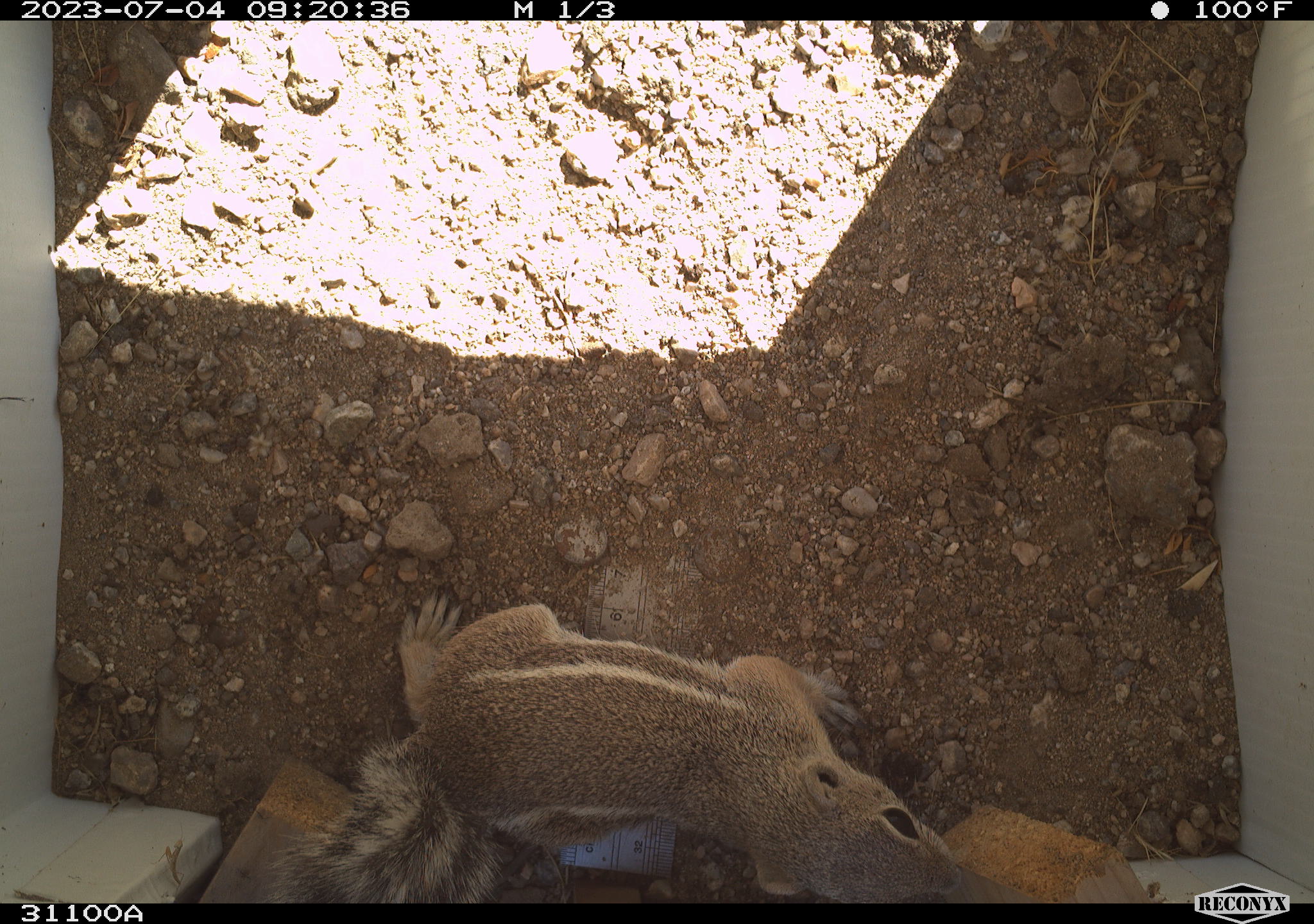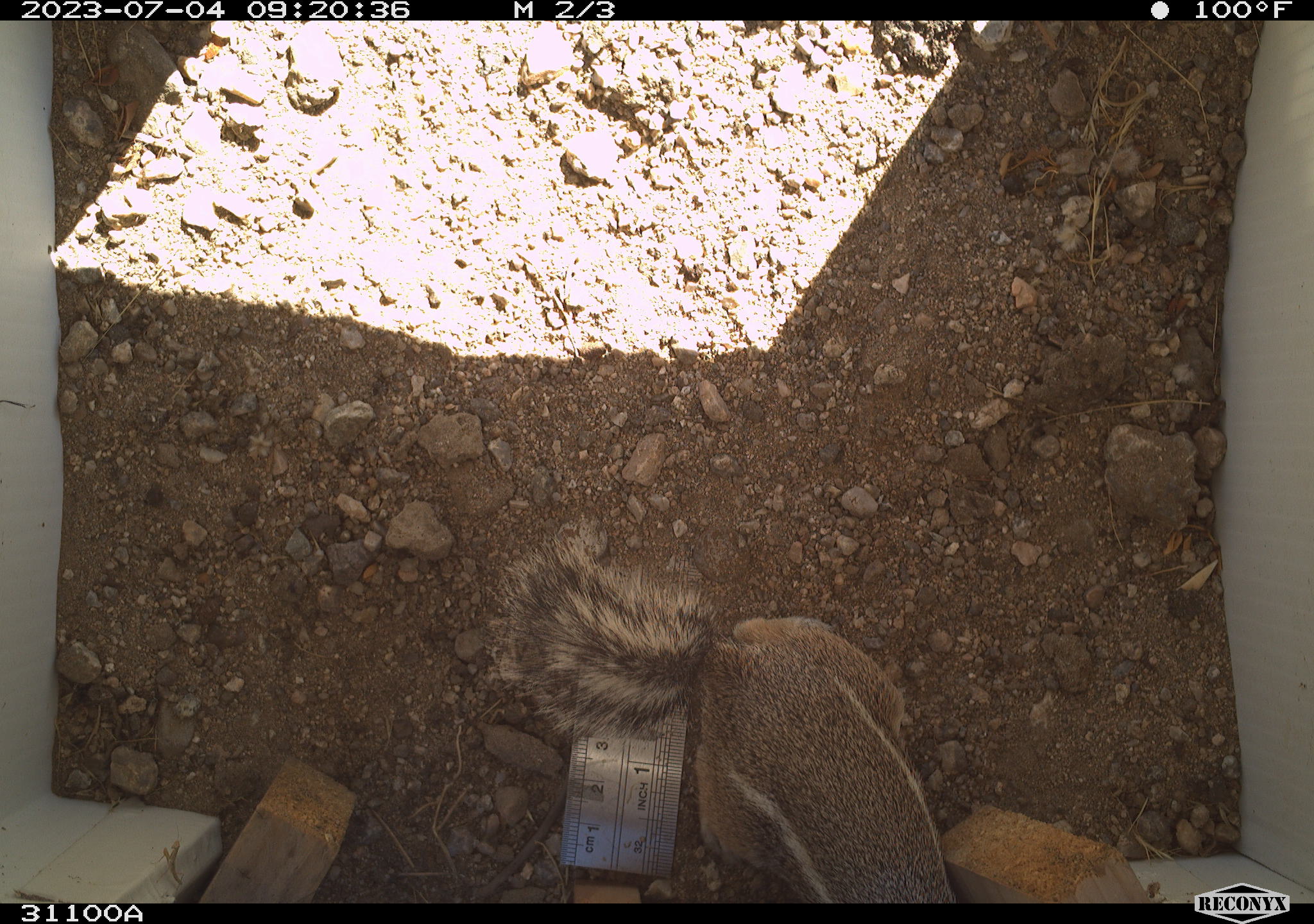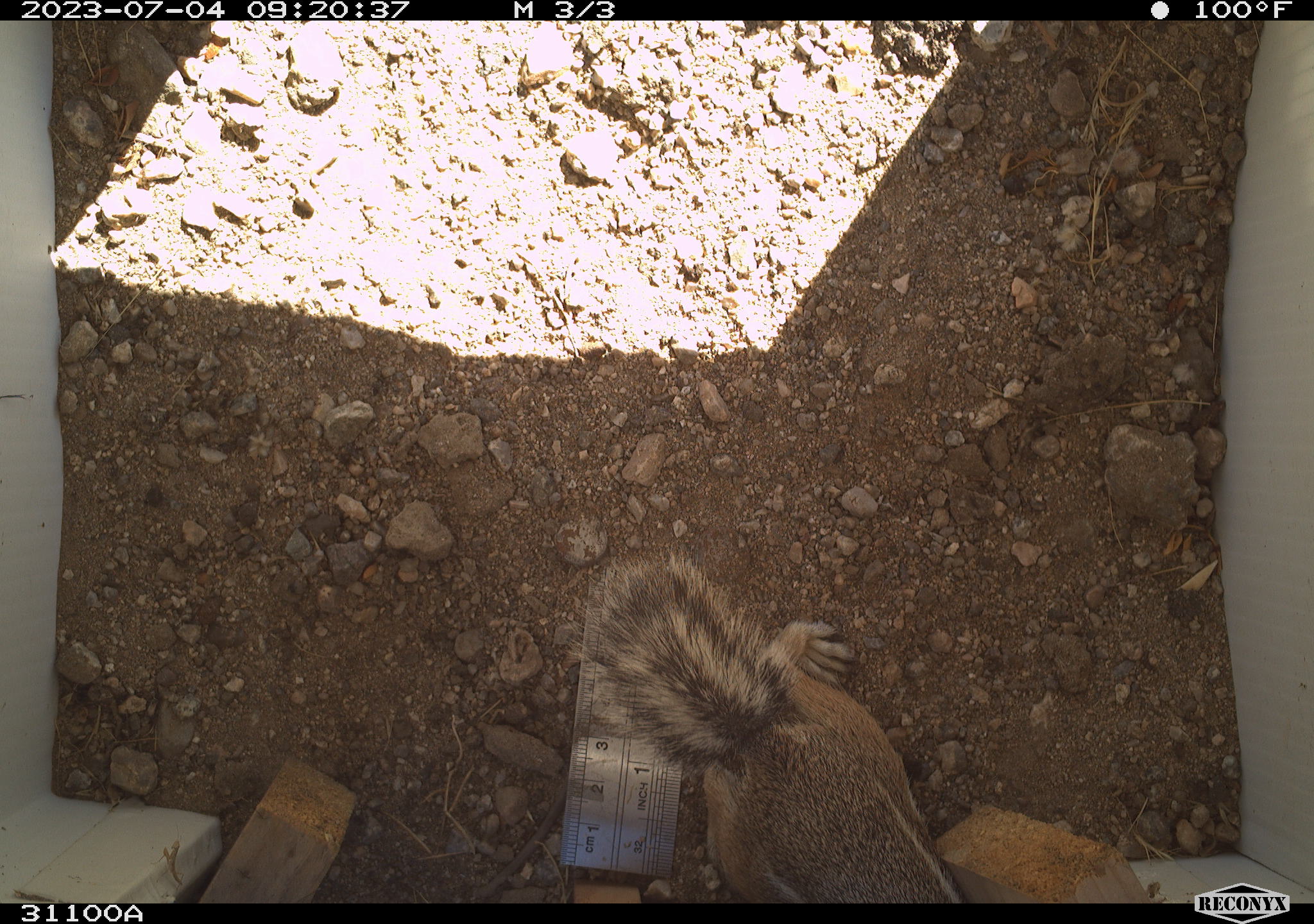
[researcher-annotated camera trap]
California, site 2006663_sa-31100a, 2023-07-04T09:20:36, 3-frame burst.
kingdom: Animalia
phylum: Chordata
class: Mammalia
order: Rodentia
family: Sciuridae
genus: Ammospermophilus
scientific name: Ammospermophilus leucurus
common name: white-tailed antelope squirrel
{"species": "white-tailed antelope squirrel (Ammospermophilus leucurus)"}